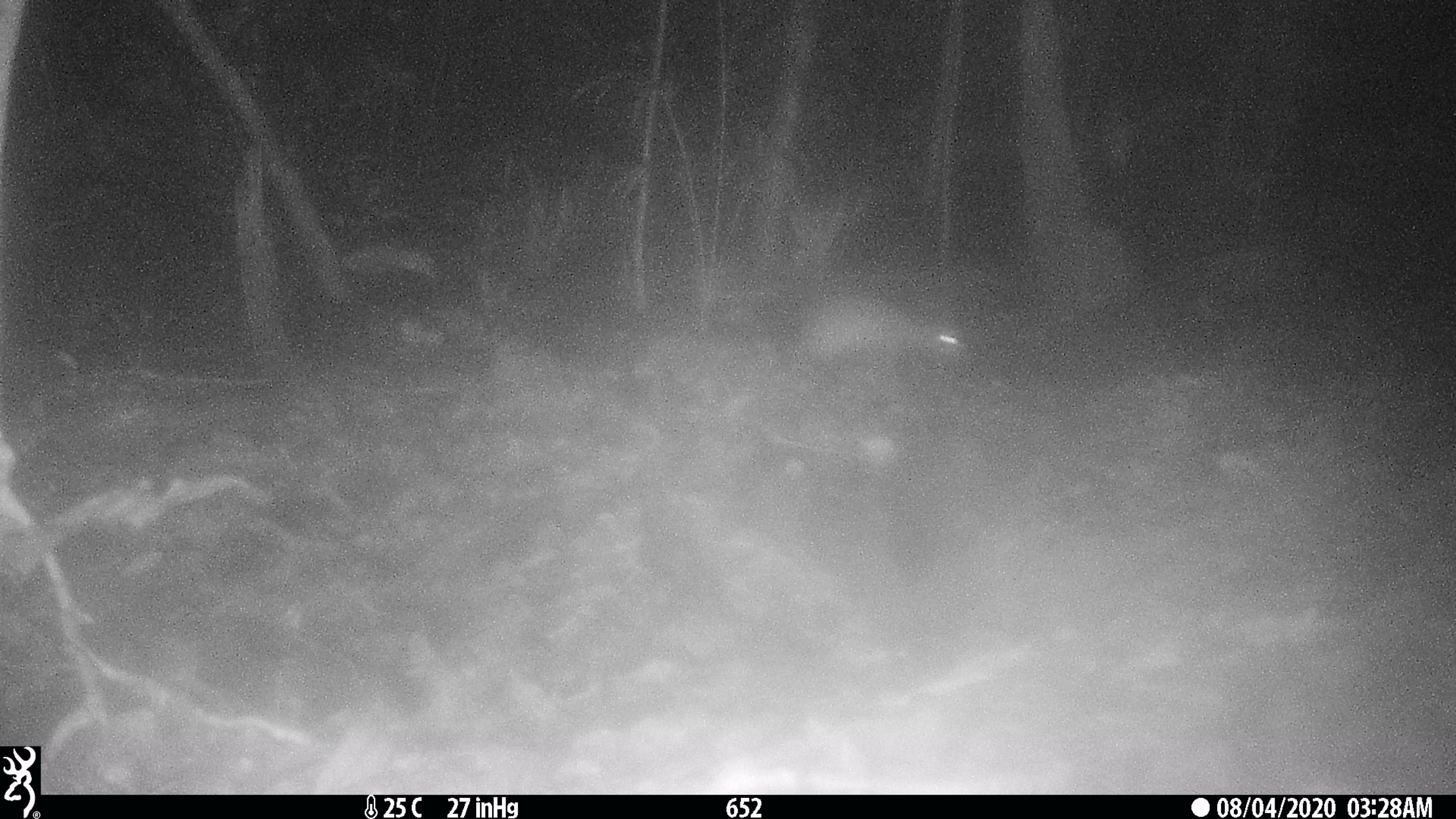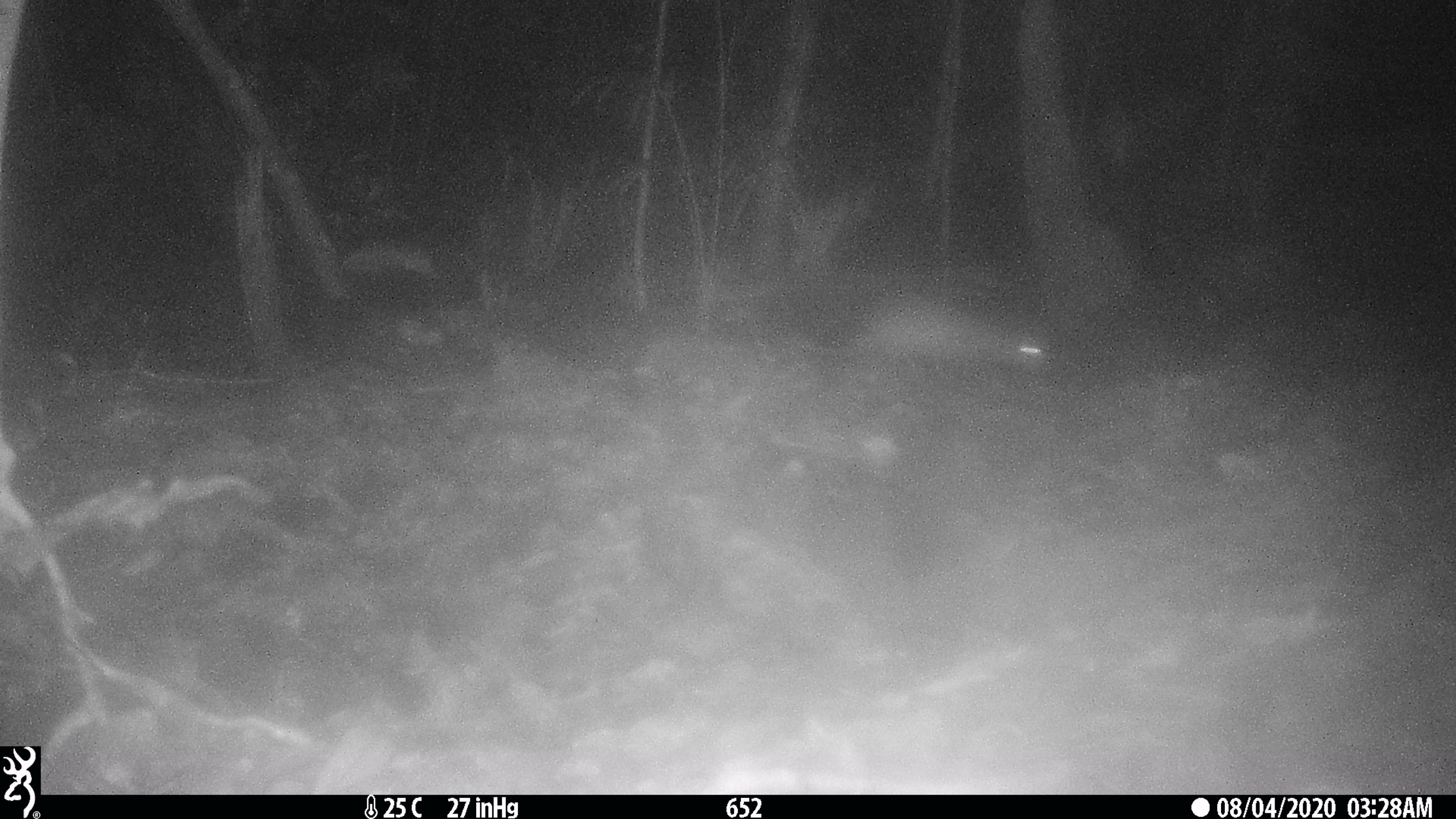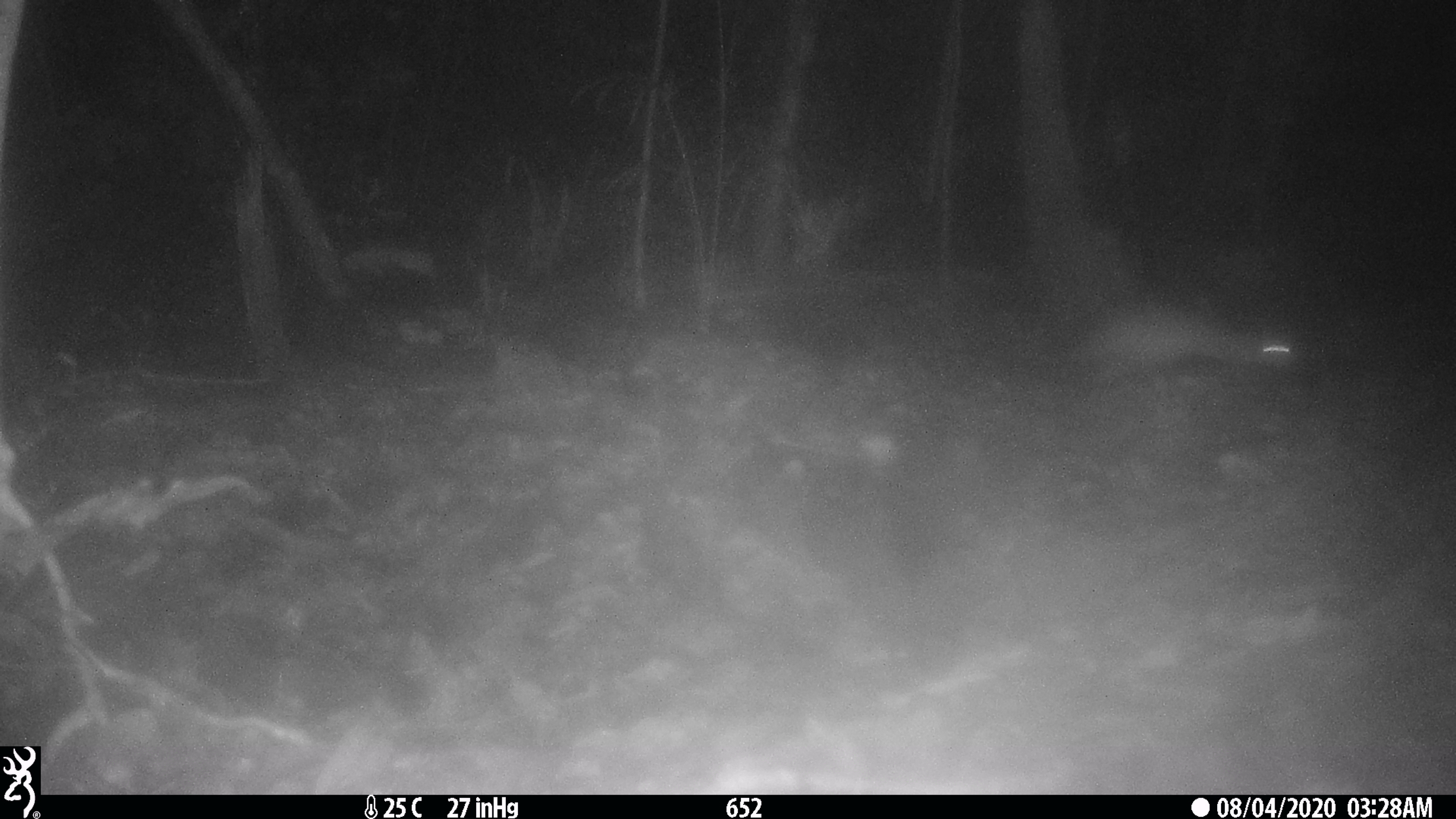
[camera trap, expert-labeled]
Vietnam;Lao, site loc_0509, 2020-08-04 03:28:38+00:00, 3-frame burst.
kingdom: Animalia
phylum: Chordata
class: Mammalia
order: Rodentia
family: Hystricidae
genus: Atherurus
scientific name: Atherurus macrourus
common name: asiatic brush-tailed porcupine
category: asiatic brush tailed porcupine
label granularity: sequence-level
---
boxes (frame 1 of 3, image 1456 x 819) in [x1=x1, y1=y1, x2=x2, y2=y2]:
asiatic brush tailed porcupine: [x1=797, y1=287, x2=961, y2=363]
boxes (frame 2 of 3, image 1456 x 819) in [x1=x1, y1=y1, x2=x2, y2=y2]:
asiatic brush tailed porcupine: [x1=780, y1=289, x2=1043, y2=365]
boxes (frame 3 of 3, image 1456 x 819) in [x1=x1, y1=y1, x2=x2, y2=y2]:
asiatic brush tailed porcupine: [x1=1061, y1=283, x2=1296, y2=396]